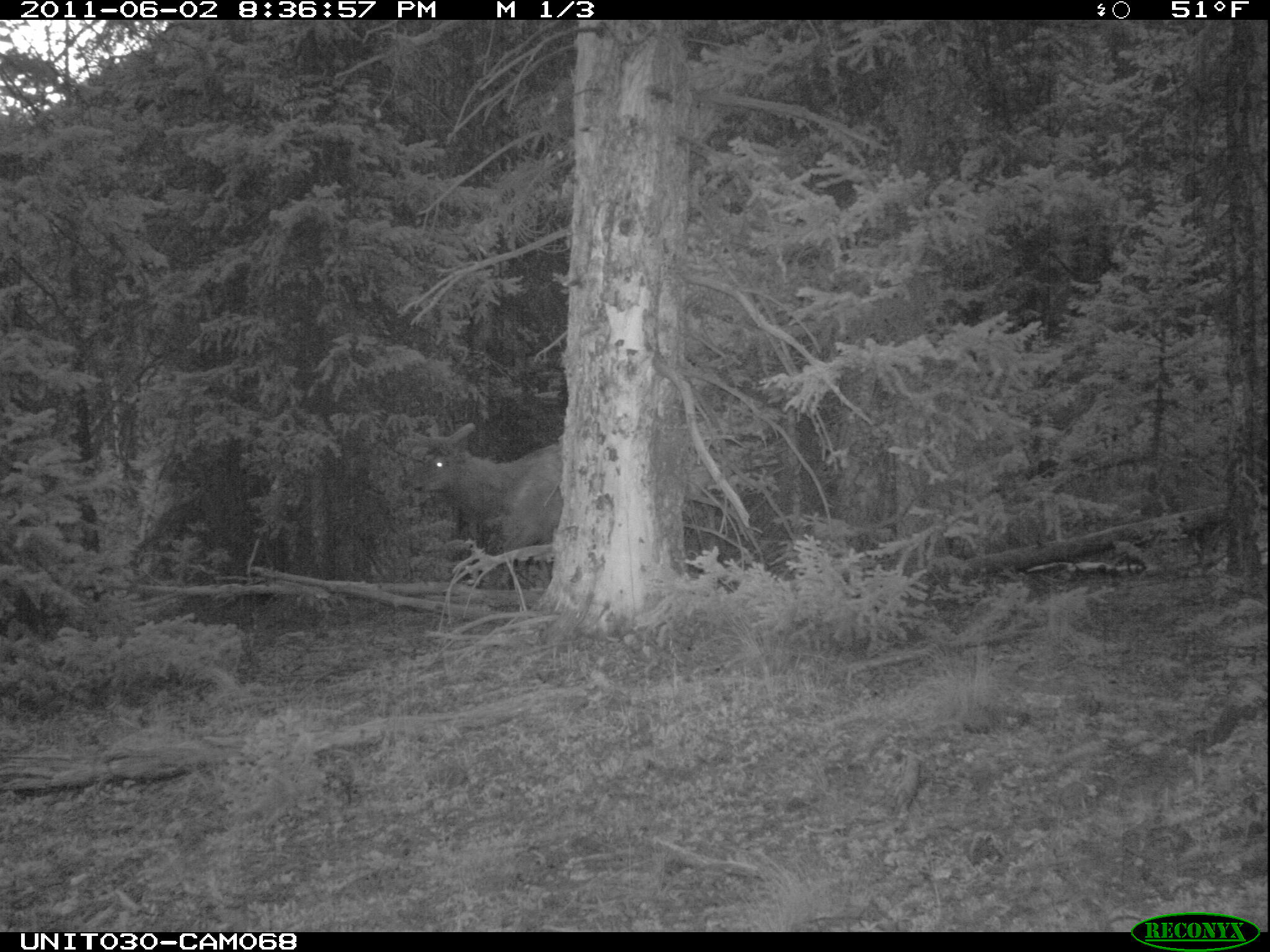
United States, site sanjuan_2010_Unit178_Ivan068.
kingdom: Animalia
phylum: Chordata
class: Mammalia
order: Artiodactyla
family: Cervidae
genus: Cervus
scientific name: Cervus elaphus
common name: red deer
Cervus elaphus (red deer).